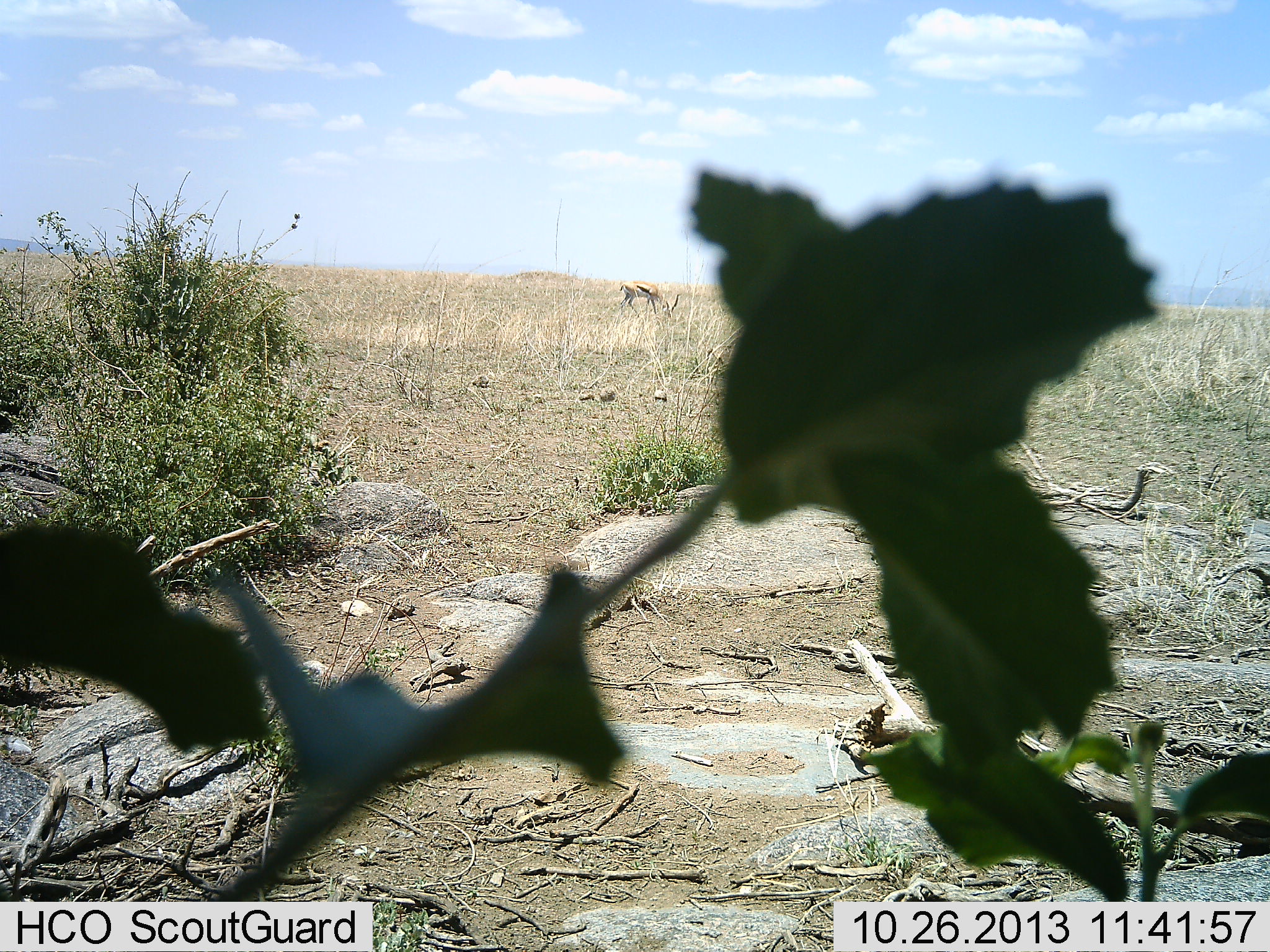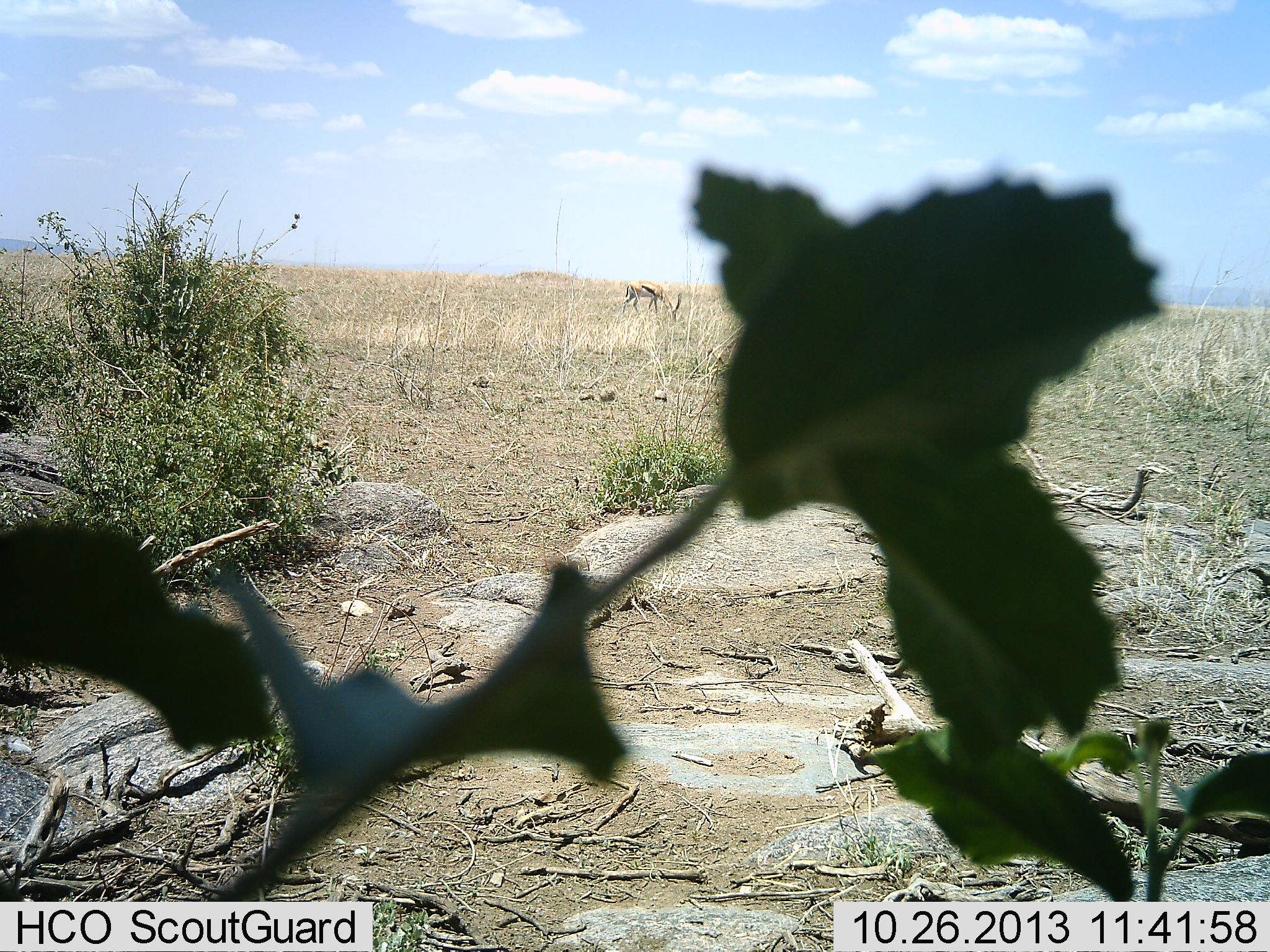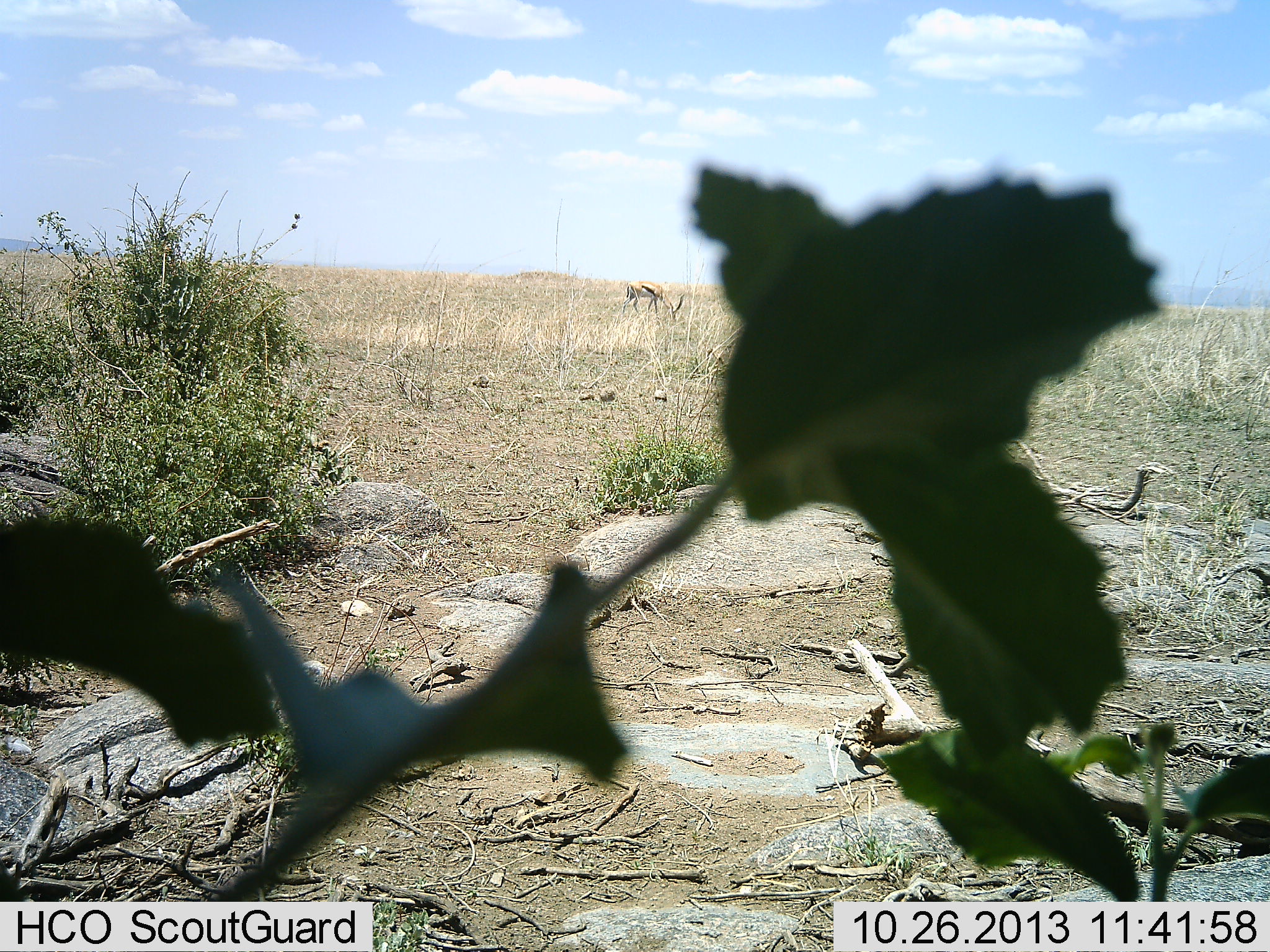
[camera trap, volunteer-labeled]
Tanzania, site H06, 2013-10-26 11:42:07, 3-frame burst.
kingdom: Animalia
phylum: Chordata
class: Mammalia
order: Artiodactyla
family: Bovidae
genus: Eudorcas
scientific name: Eudorcas thomsonii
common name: thomson's gazelle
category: gazellethomsons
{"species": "gazellethomsons (thomson's gazelle) (Eudorcas thomsonii)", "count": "1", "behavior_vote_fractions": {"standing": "18%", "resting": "0%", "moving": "5%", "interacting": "0%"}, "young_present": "0%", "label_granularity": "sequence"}